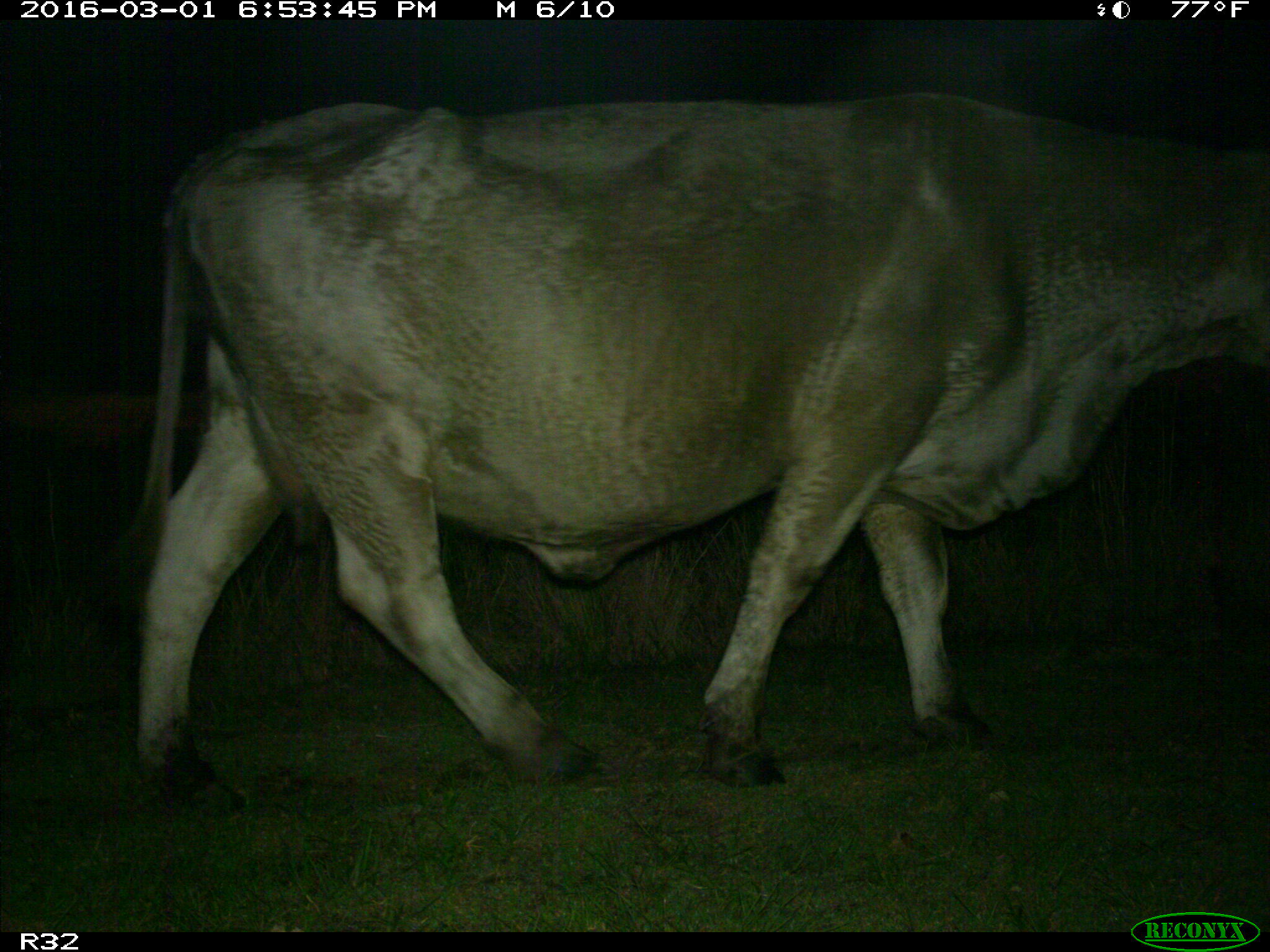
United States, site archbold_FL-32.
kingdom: Animalia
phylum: Chordata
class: Mammalia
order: Artiodactyla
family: Bovidae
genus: Bos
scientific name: Bos taurus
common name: domestic cow